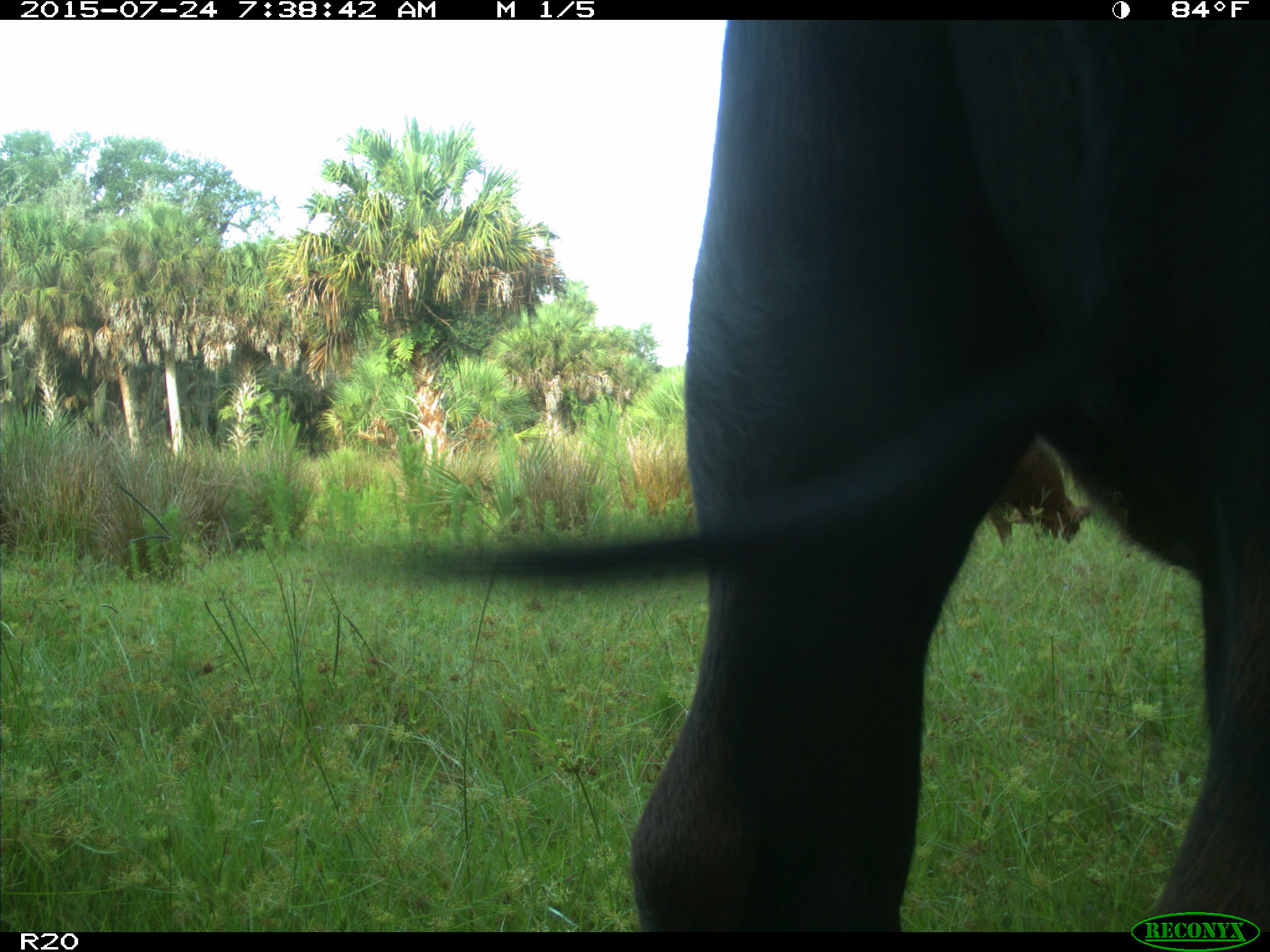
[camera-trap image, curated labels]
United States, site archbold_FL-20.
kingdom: Animalia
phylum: Chordata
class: Mammalia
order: Artiodactyla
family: Bovidae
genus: Bos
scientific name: Bos taurus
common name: domestic cow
Bos taurus (domestic cow).